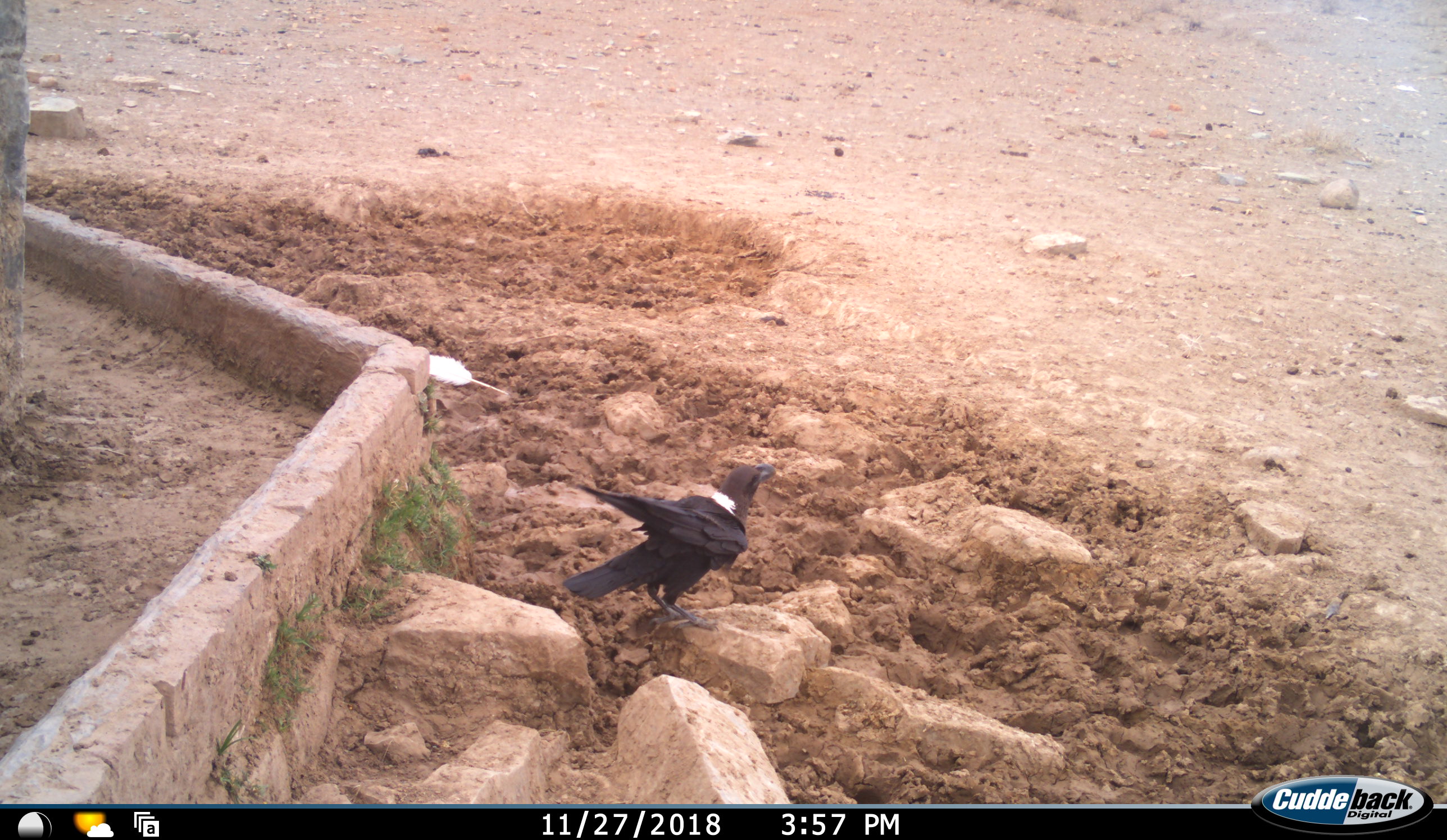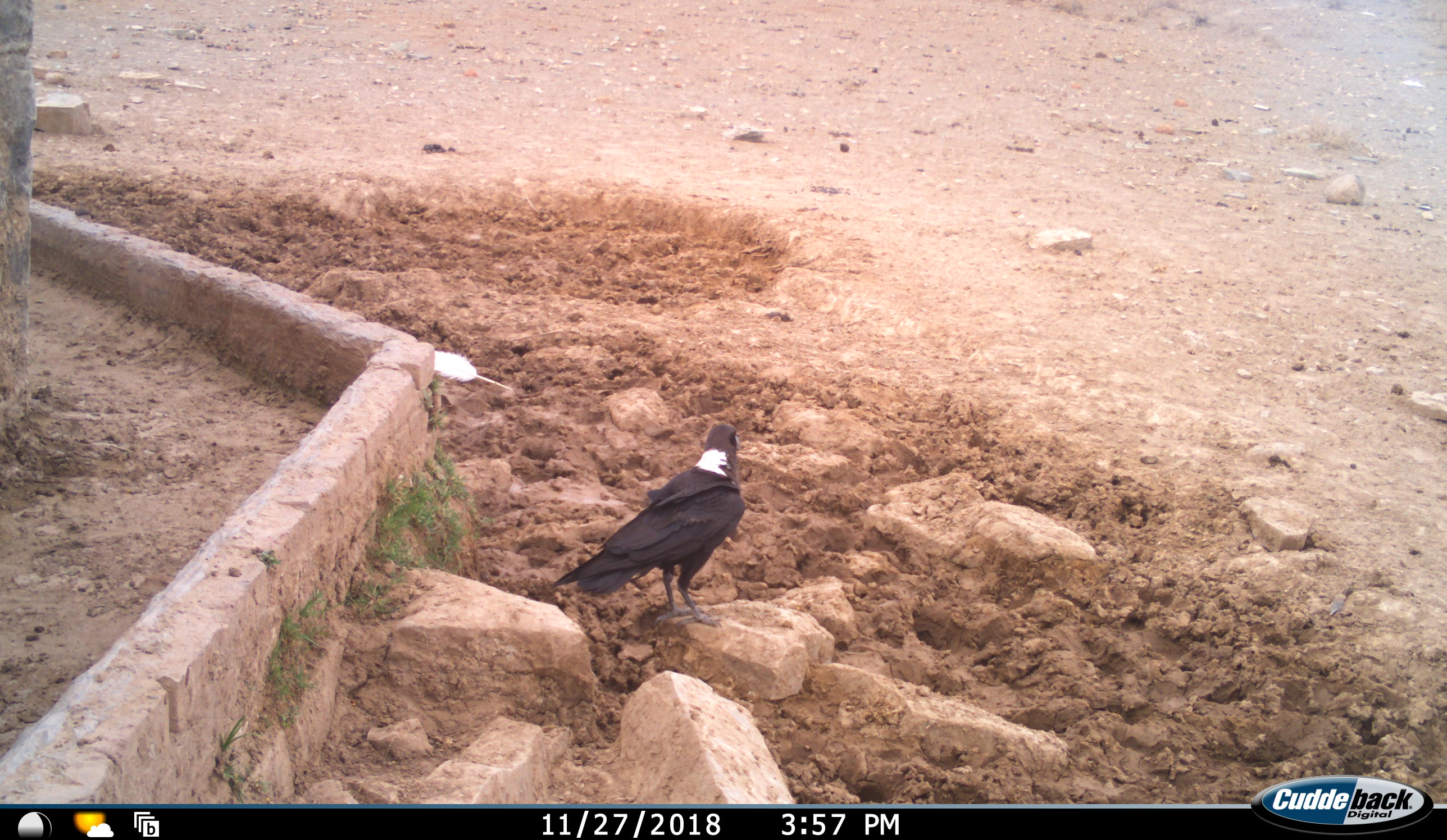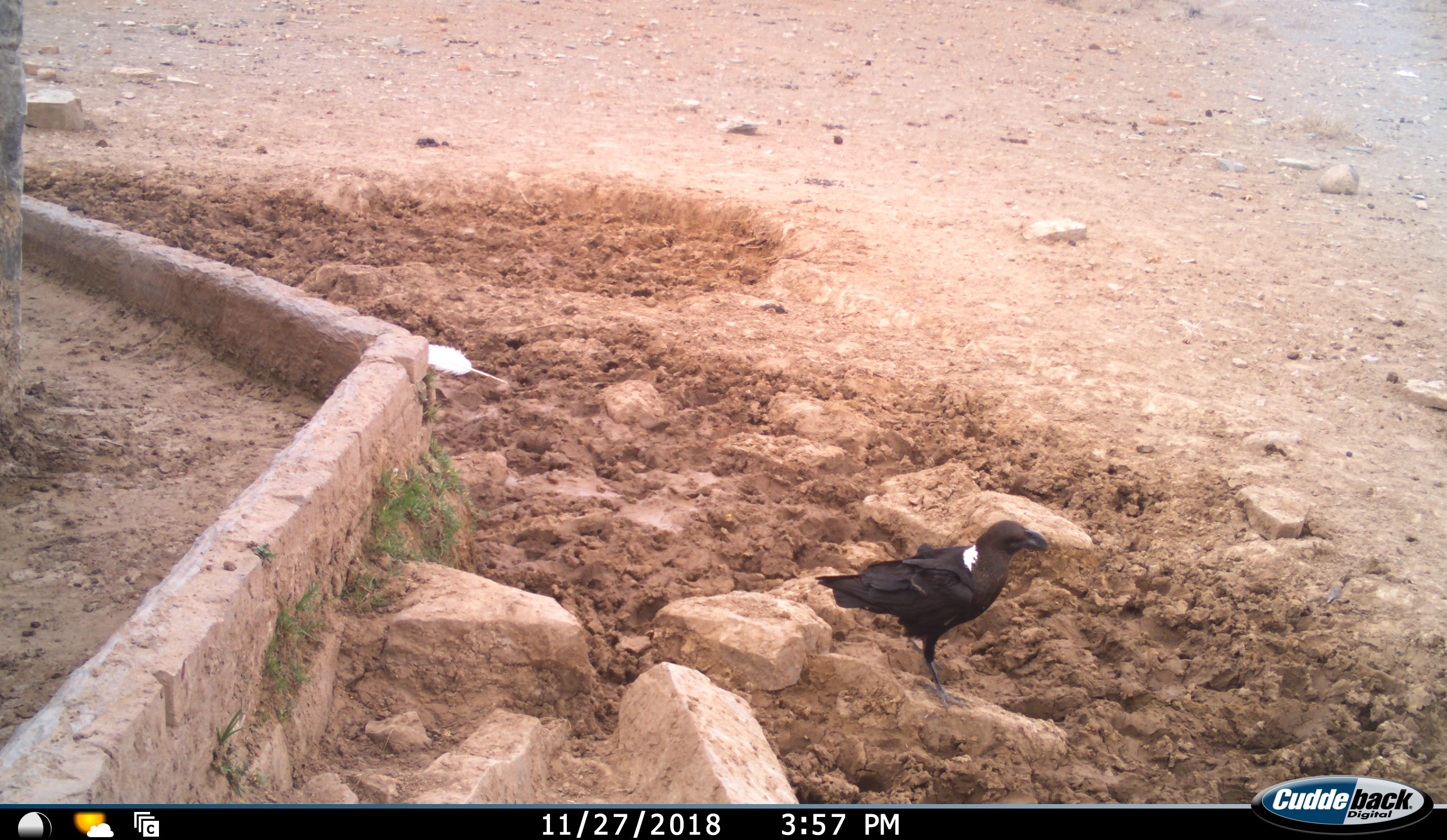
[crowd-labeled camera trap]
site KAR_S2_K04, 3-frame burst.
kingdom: Animalia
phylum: Chordata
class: Aves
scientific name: Aves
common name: bird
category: birdother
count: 1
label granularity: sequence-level